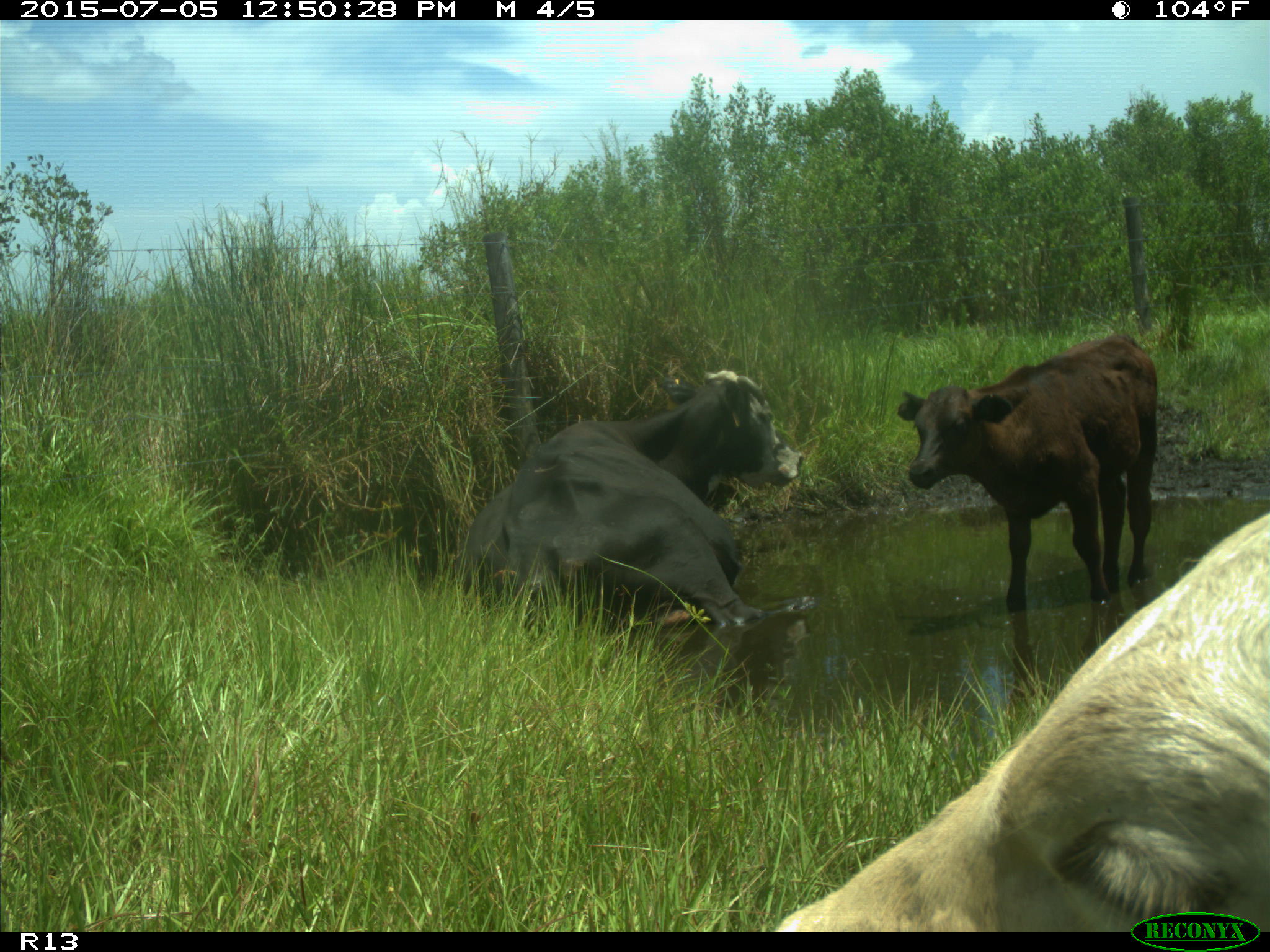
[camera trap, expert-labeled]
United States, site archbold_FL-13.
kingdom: Animalia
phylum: Chordata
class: Mammalia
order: Artiodactyla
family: Bovidae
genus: Bos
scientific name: Bos taurus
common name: domestic cow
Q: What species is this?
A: Bos taurus (domestic cow).